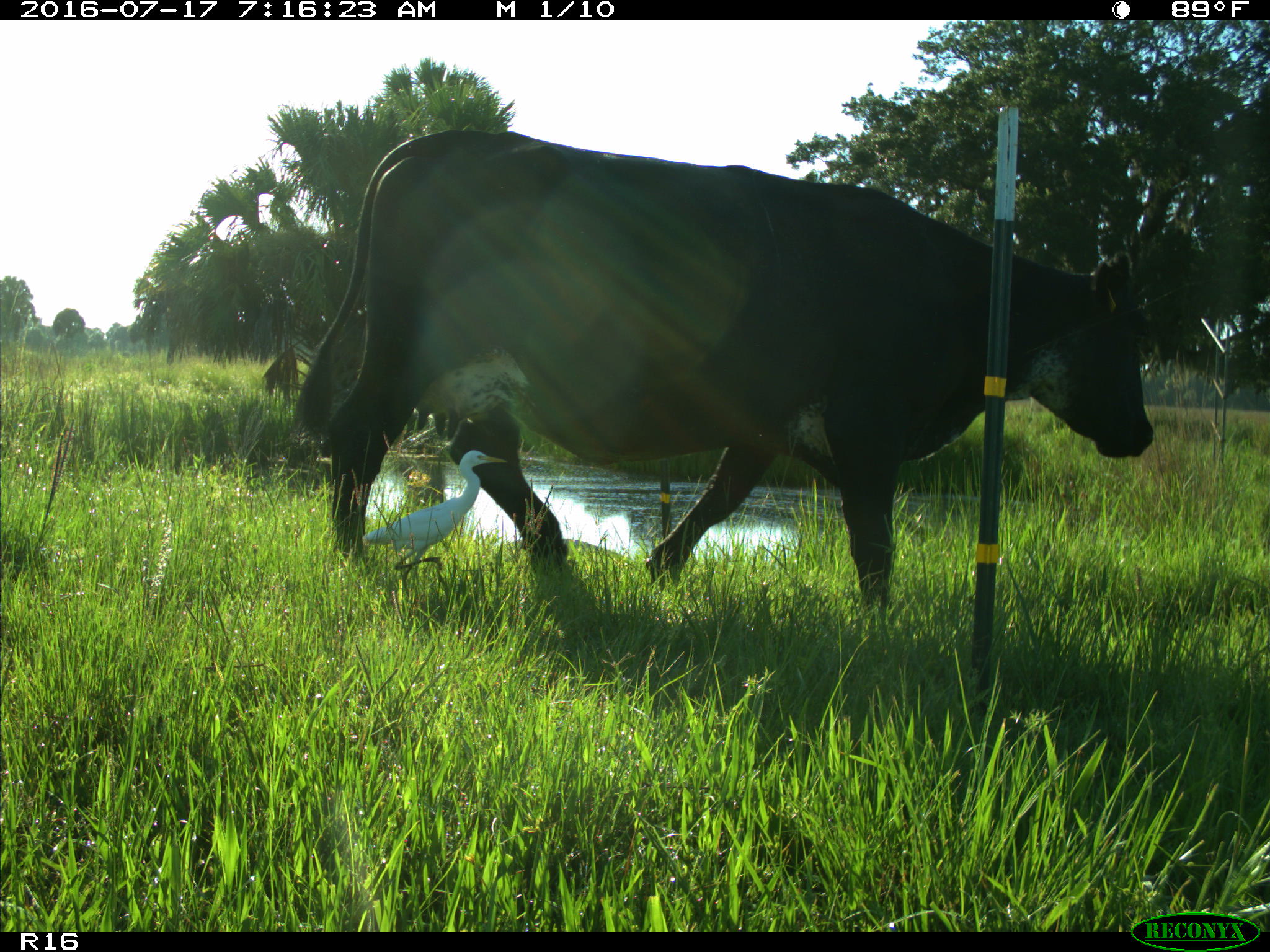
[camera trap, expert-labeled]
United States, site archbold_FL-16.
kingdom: Animalia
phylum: Chordata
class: Mammalia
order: Artiodactyla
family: Bovidae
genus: Bos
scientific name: Bos taurus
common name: domestic cow